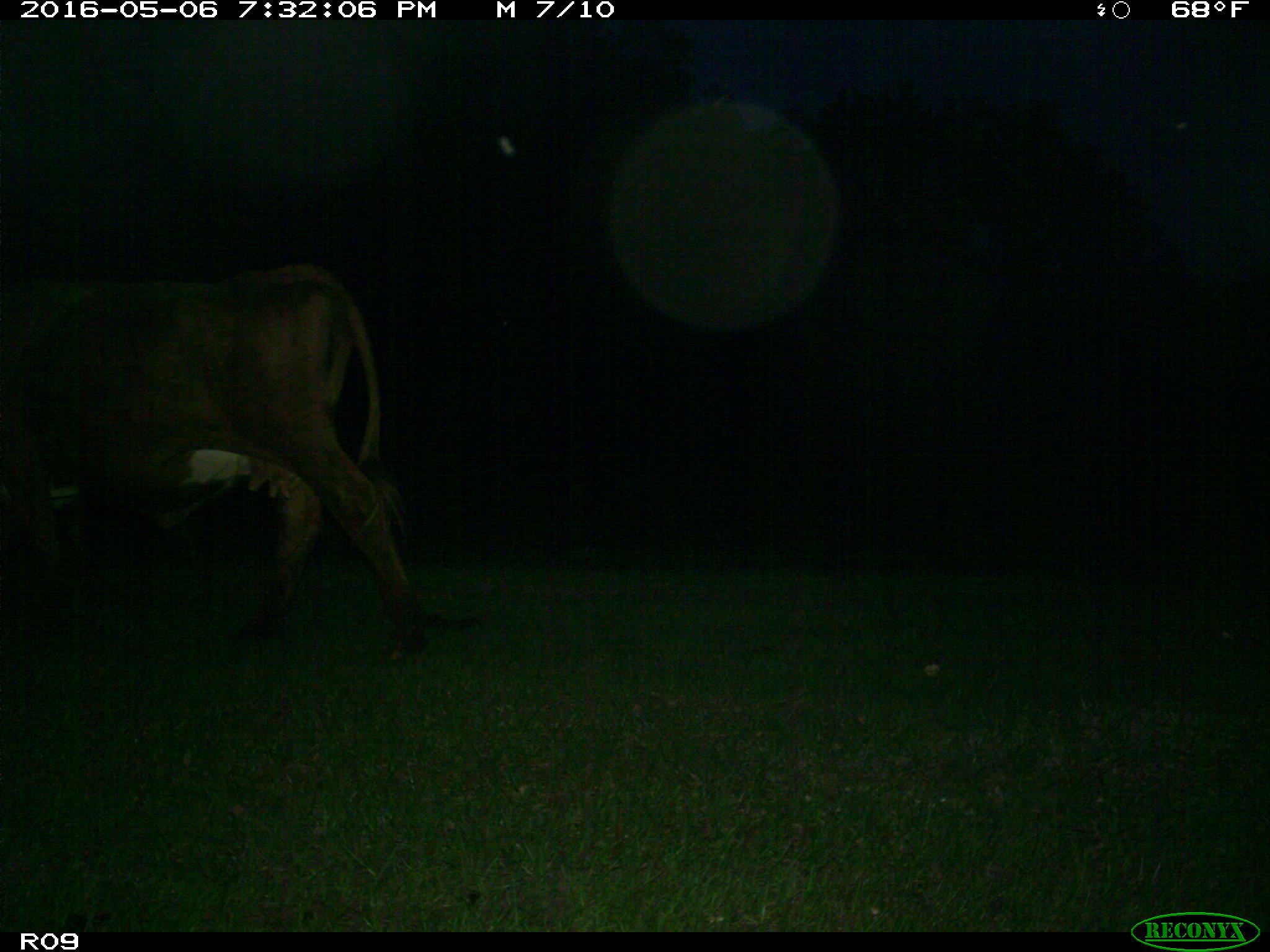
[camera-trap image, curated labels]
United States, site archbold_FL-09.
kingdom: Animalia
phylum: Chordata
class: Mammalia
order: Artiodactyla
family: Bovidae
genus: Bos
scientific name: Bos taurus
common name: domestic cow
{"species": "Bos taurus (domestic cow)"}